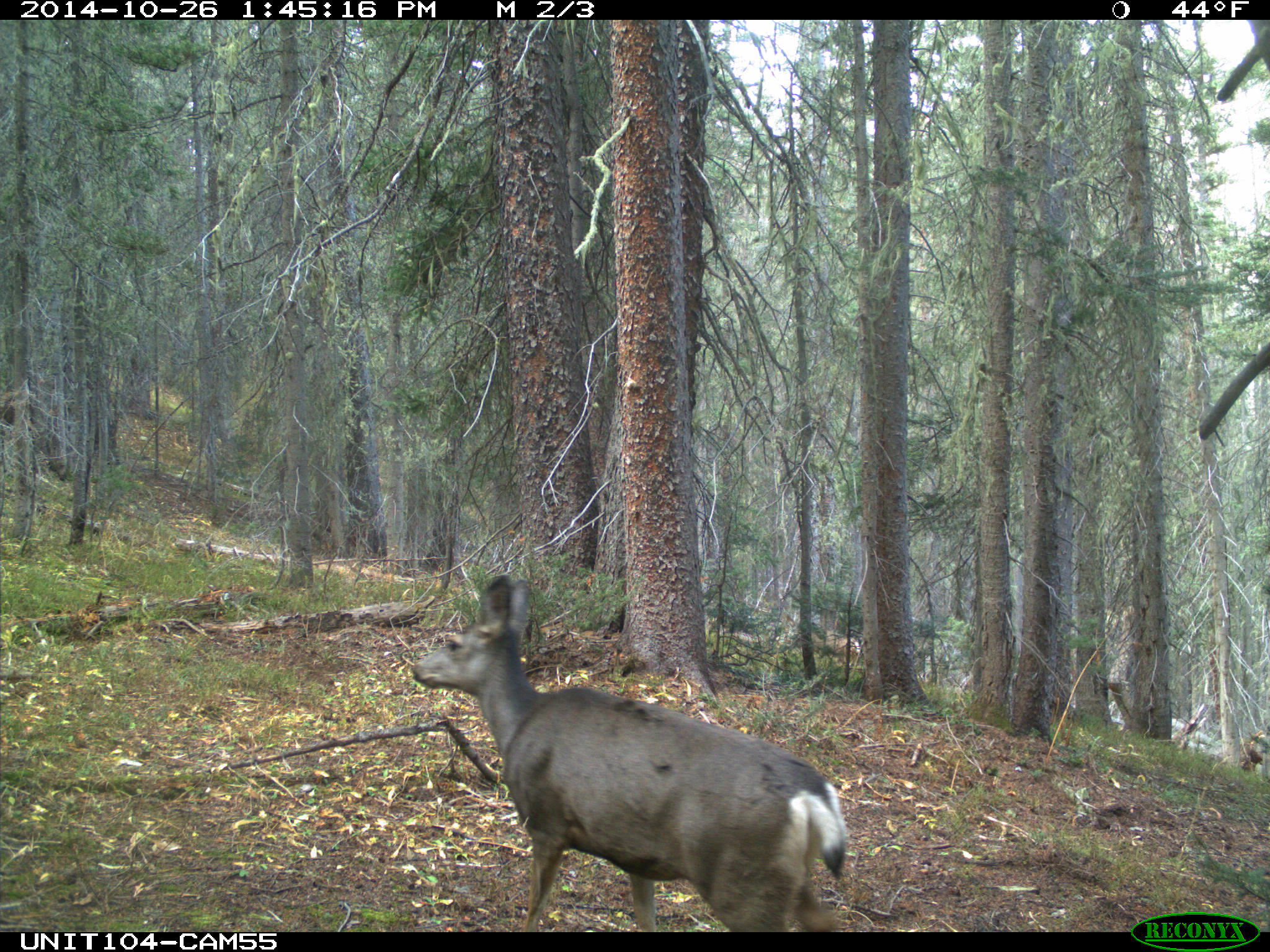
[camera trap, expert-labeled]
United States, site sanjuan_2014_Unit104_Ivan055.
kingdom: Animalia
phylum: Chordata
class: Mammalia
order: Artiodactyla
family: Cervidae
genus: Odocoileus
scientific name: Odocoileus hemionus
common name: mule deer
Odocoileus hemionus (mule deer).